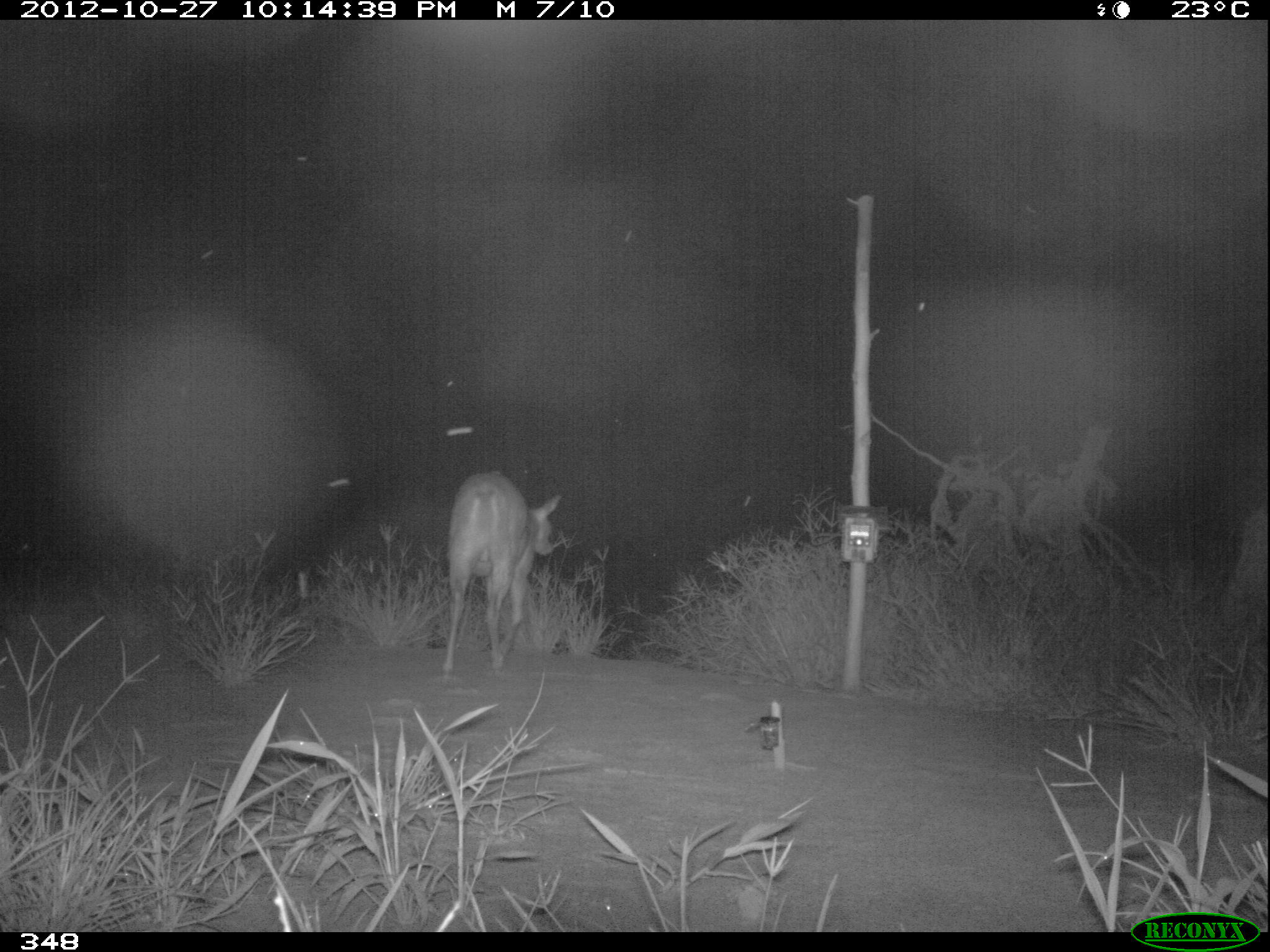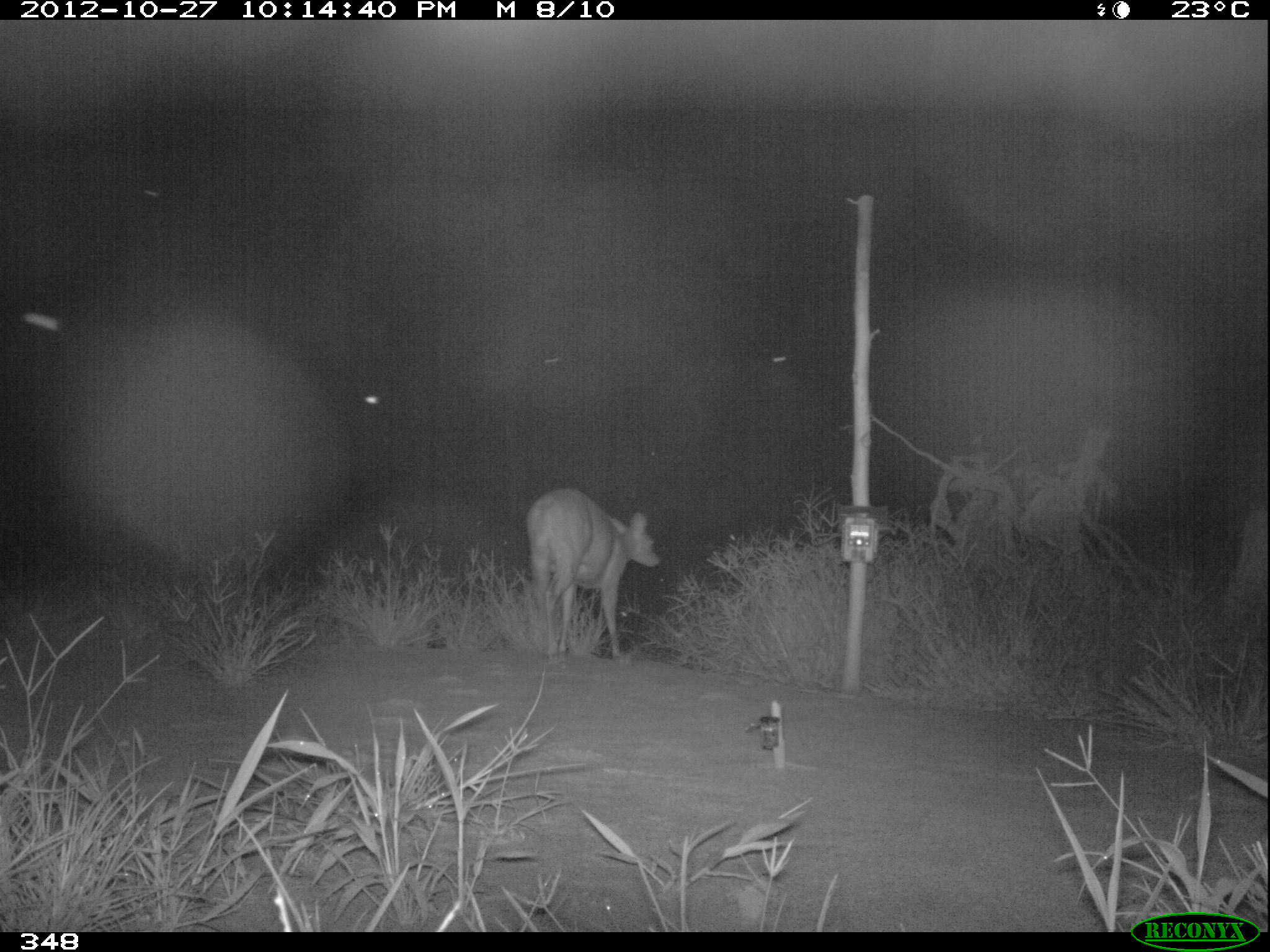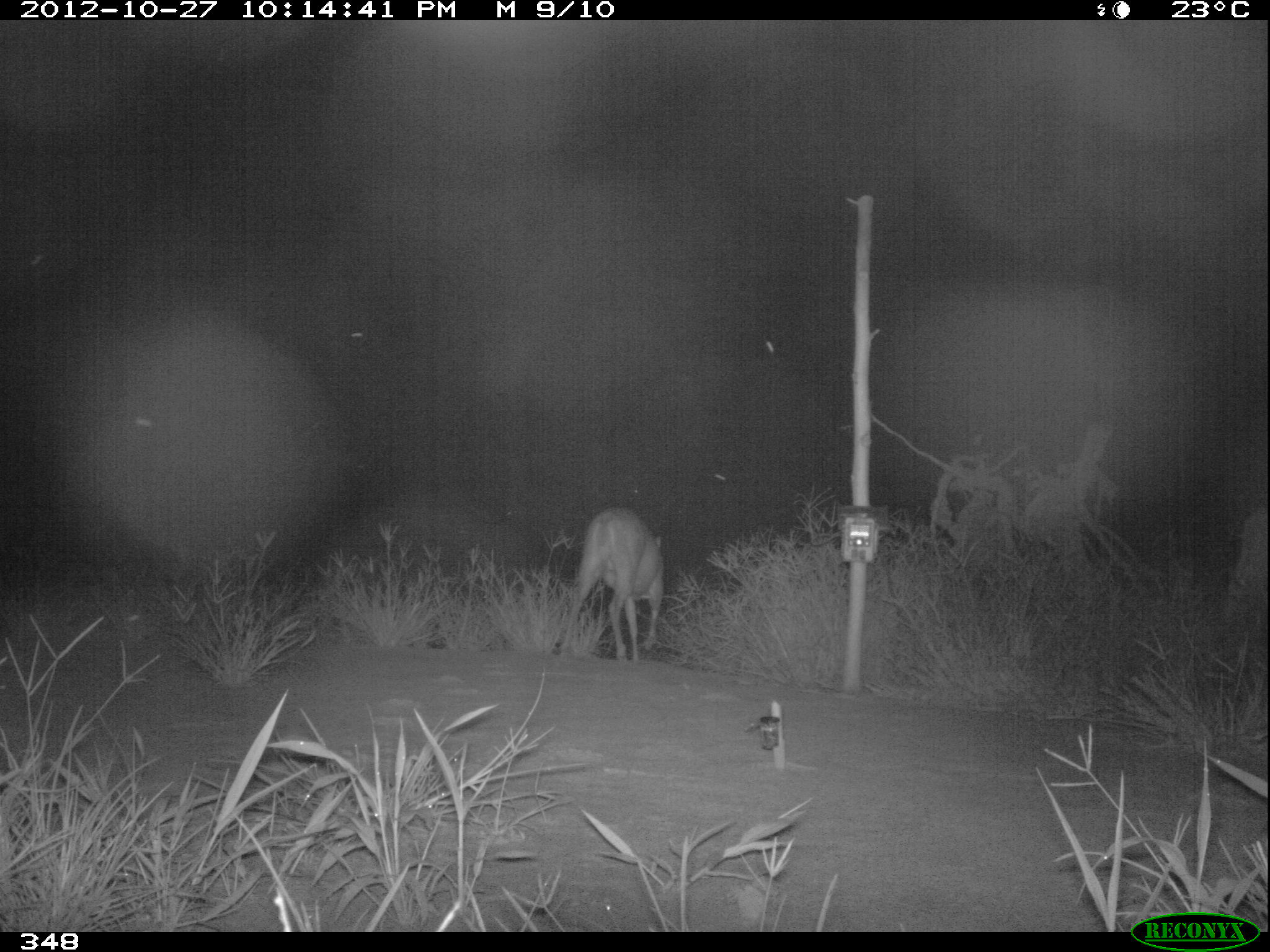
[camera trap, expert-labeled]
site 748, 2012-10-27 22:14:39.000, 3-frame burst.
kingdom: Animalia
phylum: Chordata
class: Mammalia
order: Artiodactyla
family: Cervidae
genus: Mazama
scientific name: Mazama americana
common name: red brocket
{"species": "Mazama americana (red brocket)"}